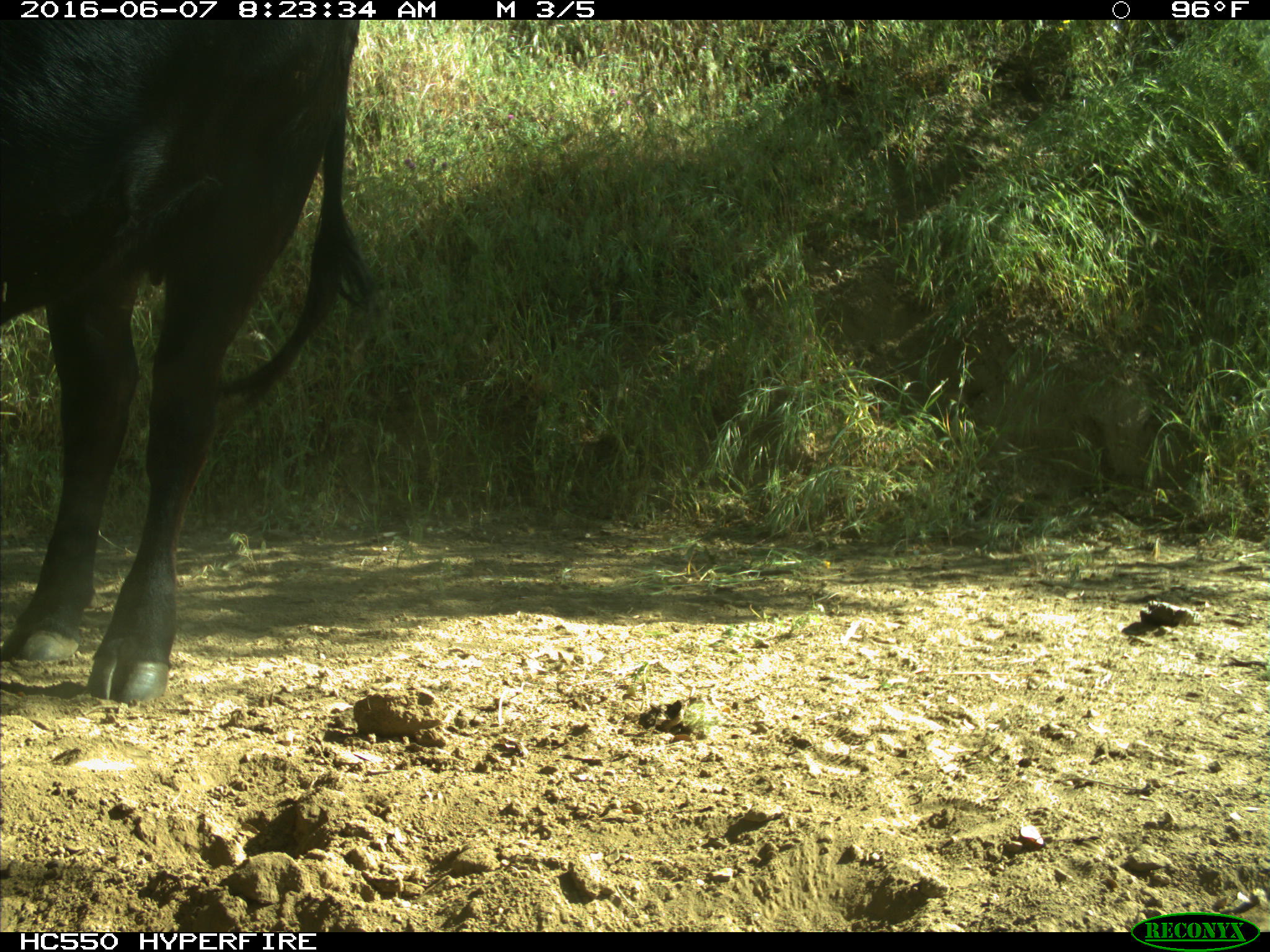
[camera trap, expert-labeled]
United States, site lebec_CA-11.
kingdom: Animalia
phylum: Chordata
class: Mammalia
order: Artiodactyla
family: Bovidae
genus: Bos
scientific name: Bos taurus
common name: domestic cow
Bos taurus (domestic cow).